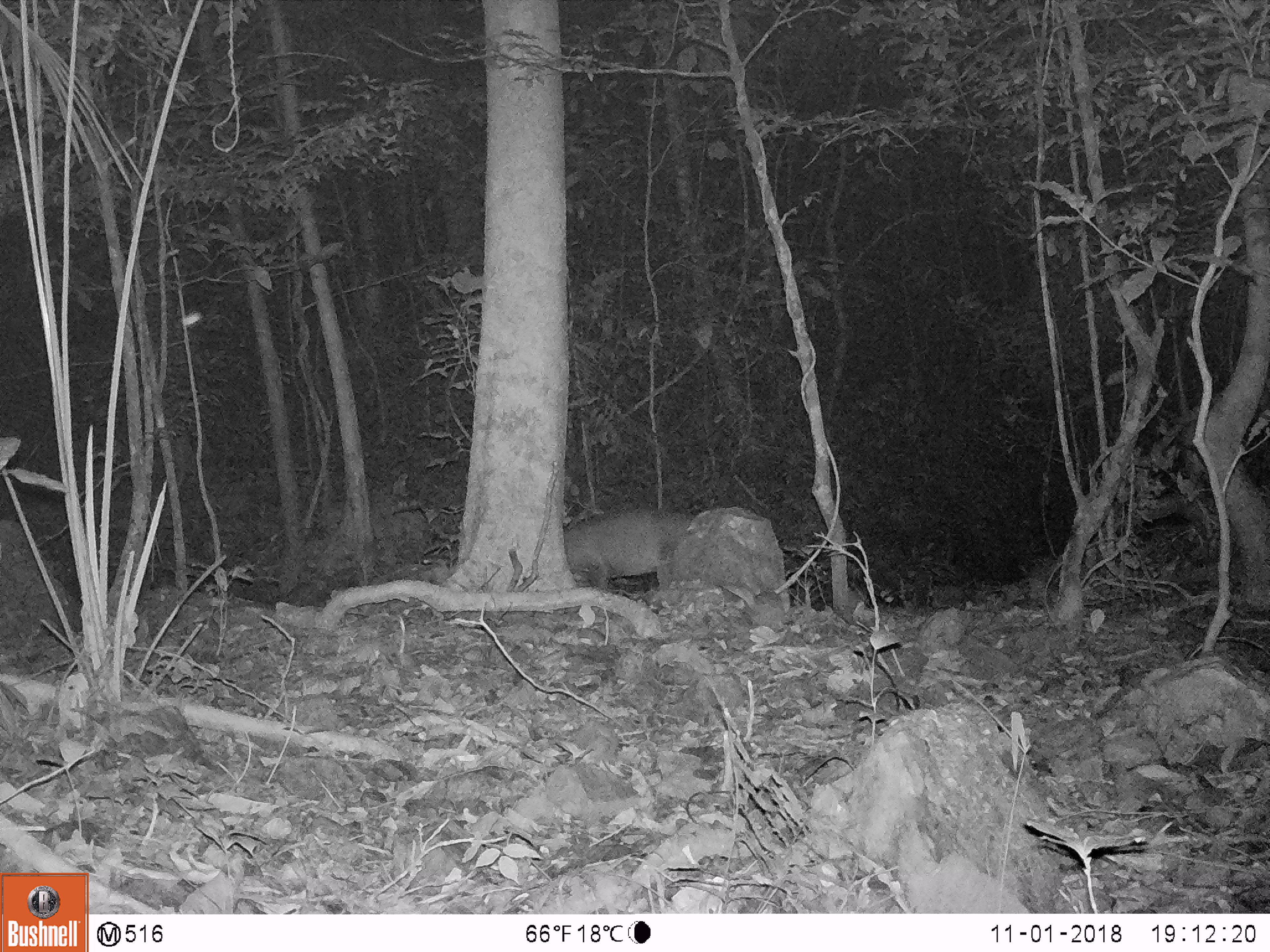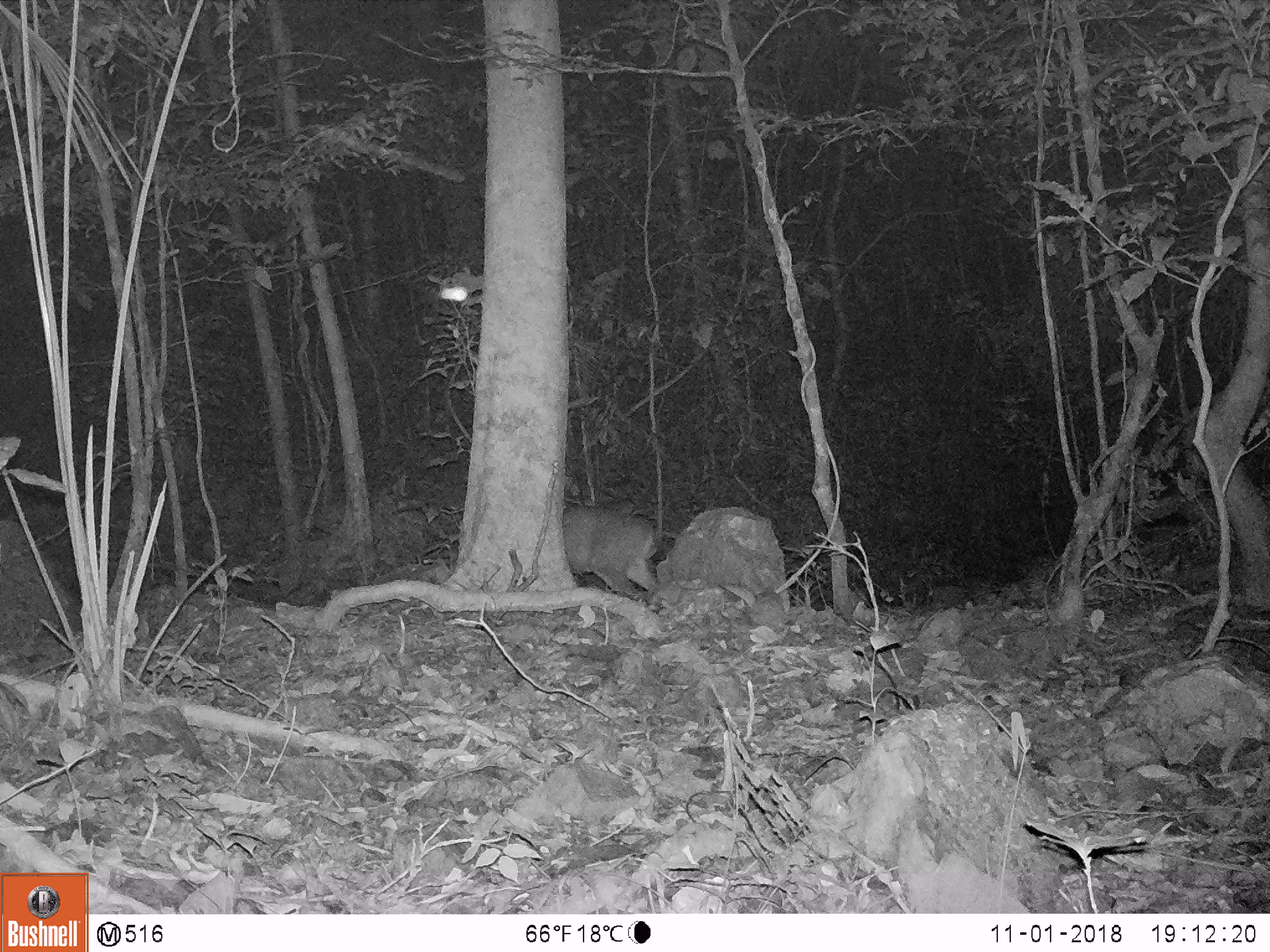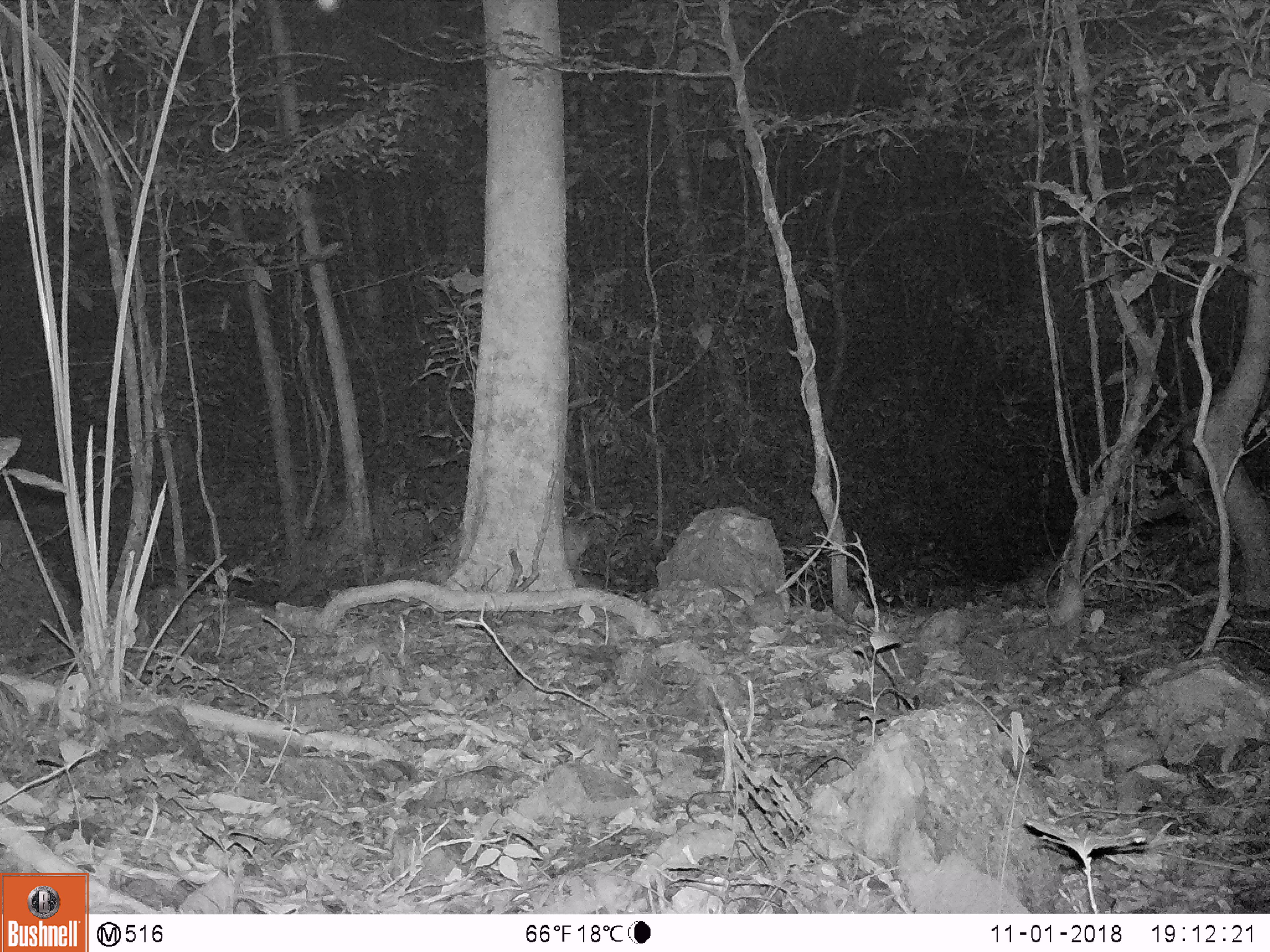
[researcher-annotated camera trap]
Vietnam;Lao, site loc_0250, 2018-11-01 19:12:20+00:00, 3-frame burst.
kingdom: Animalia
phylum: Chordata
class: Mammalia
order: Artiodactyla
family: Cervidae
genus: Muntiacus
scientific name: Muntiacus vuquangensis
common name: large-antlered muntjac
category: large antlered muntjac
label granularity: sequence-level